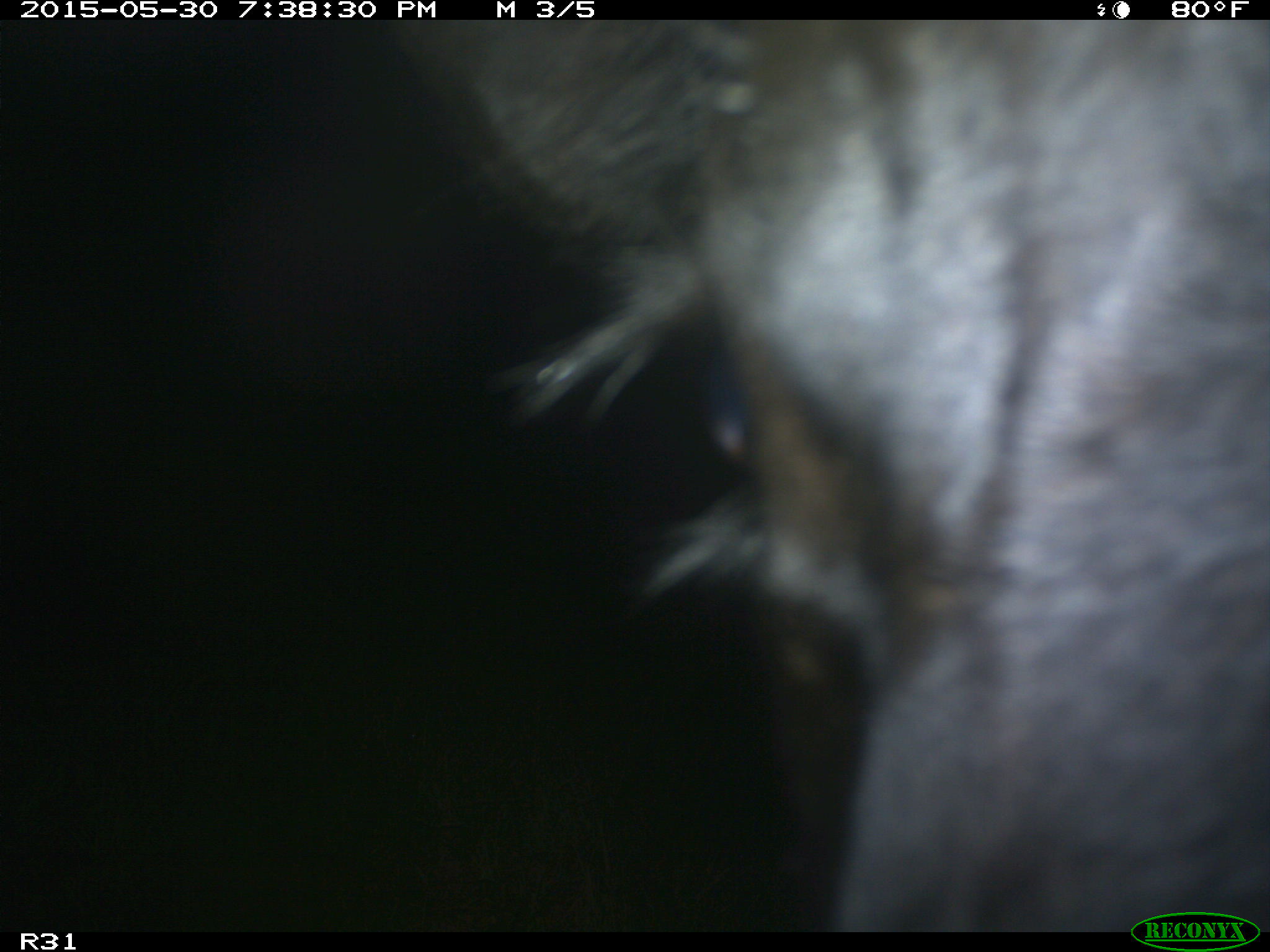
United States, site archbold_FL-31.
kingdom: Animalia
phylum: Chordata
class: Mammalia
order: Artiodactyla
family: Bovidae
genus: Bos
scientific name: Bos taurus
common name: domestic cow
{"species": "Bos taurus (domestic cow)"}